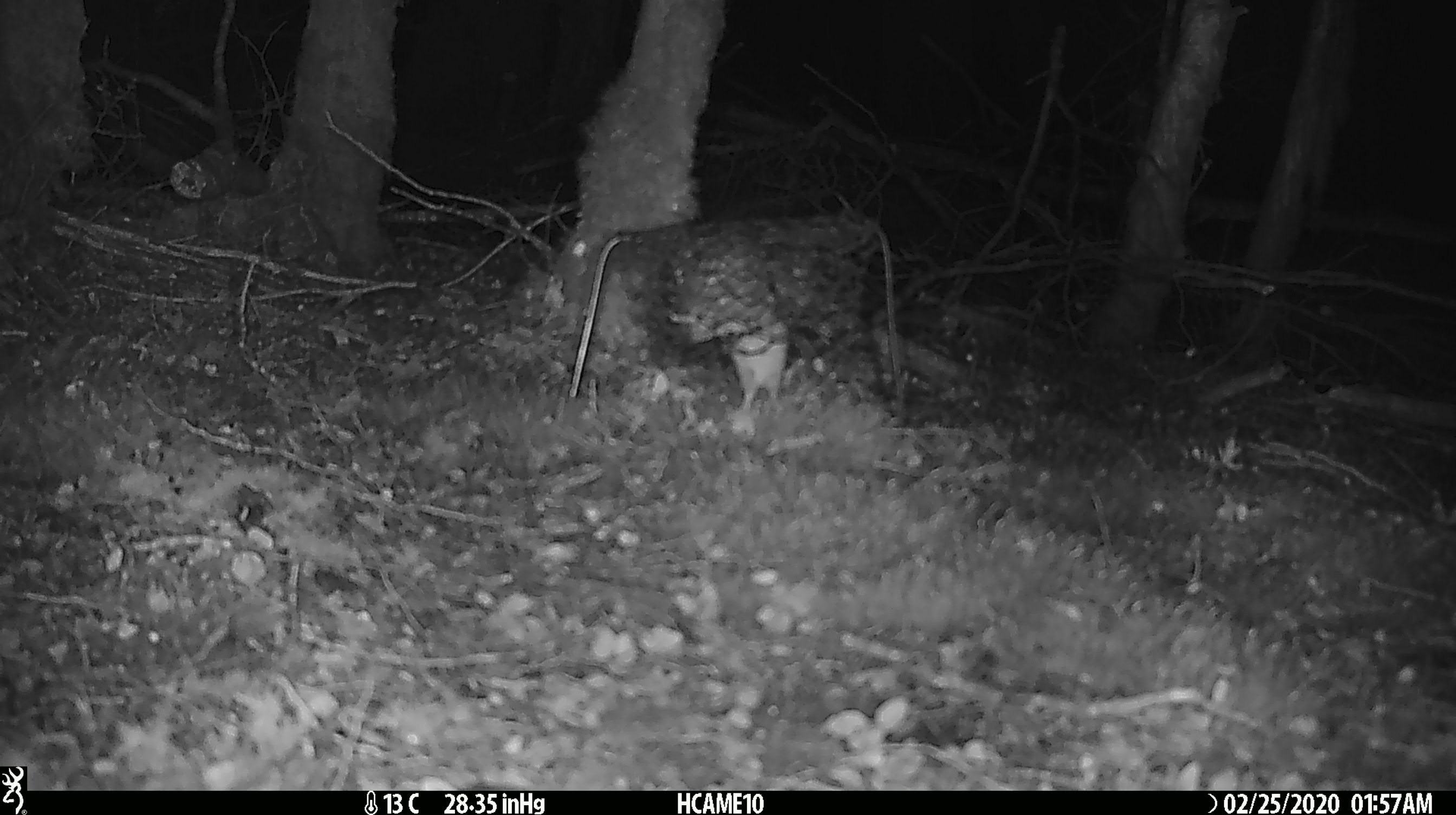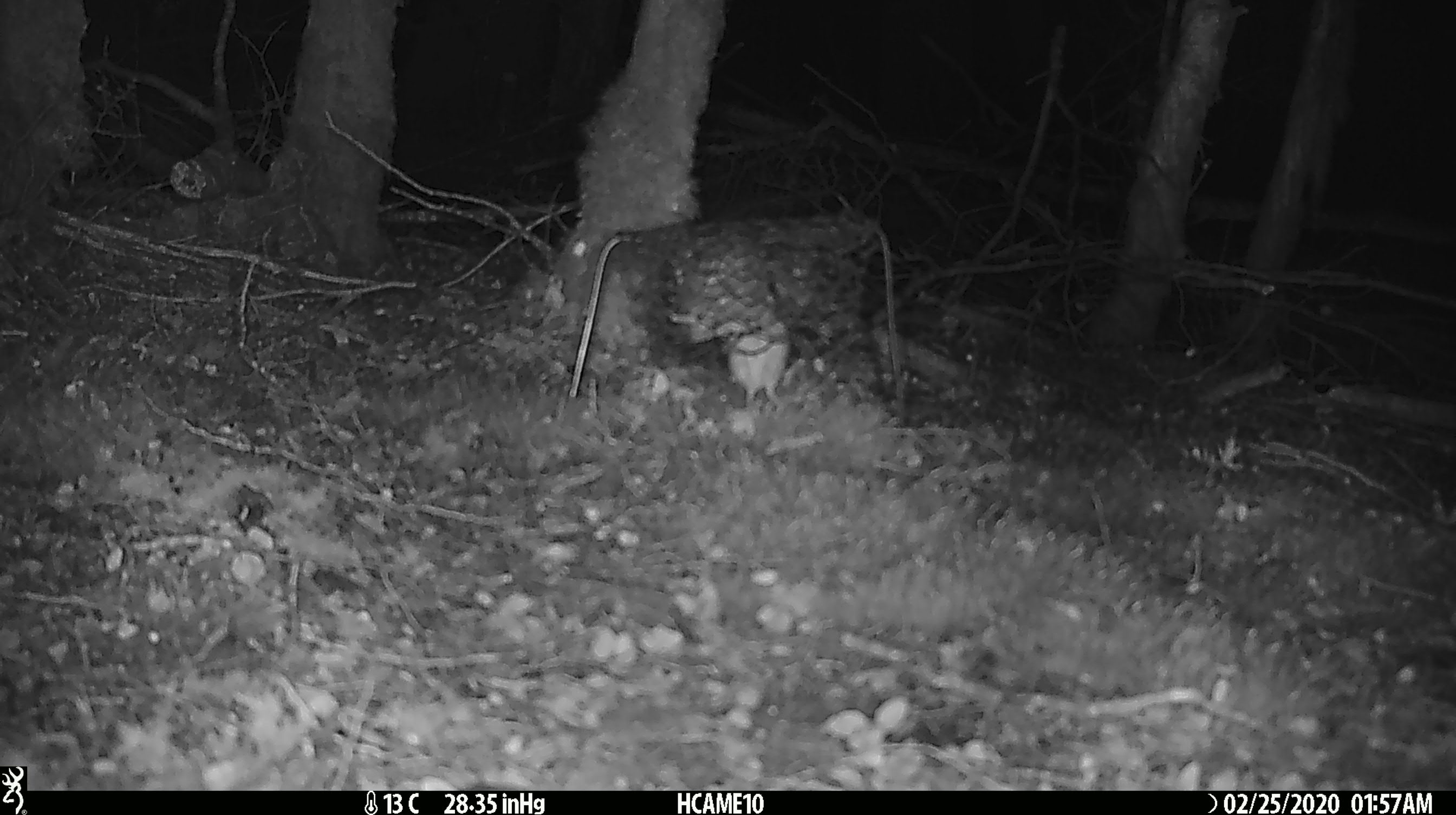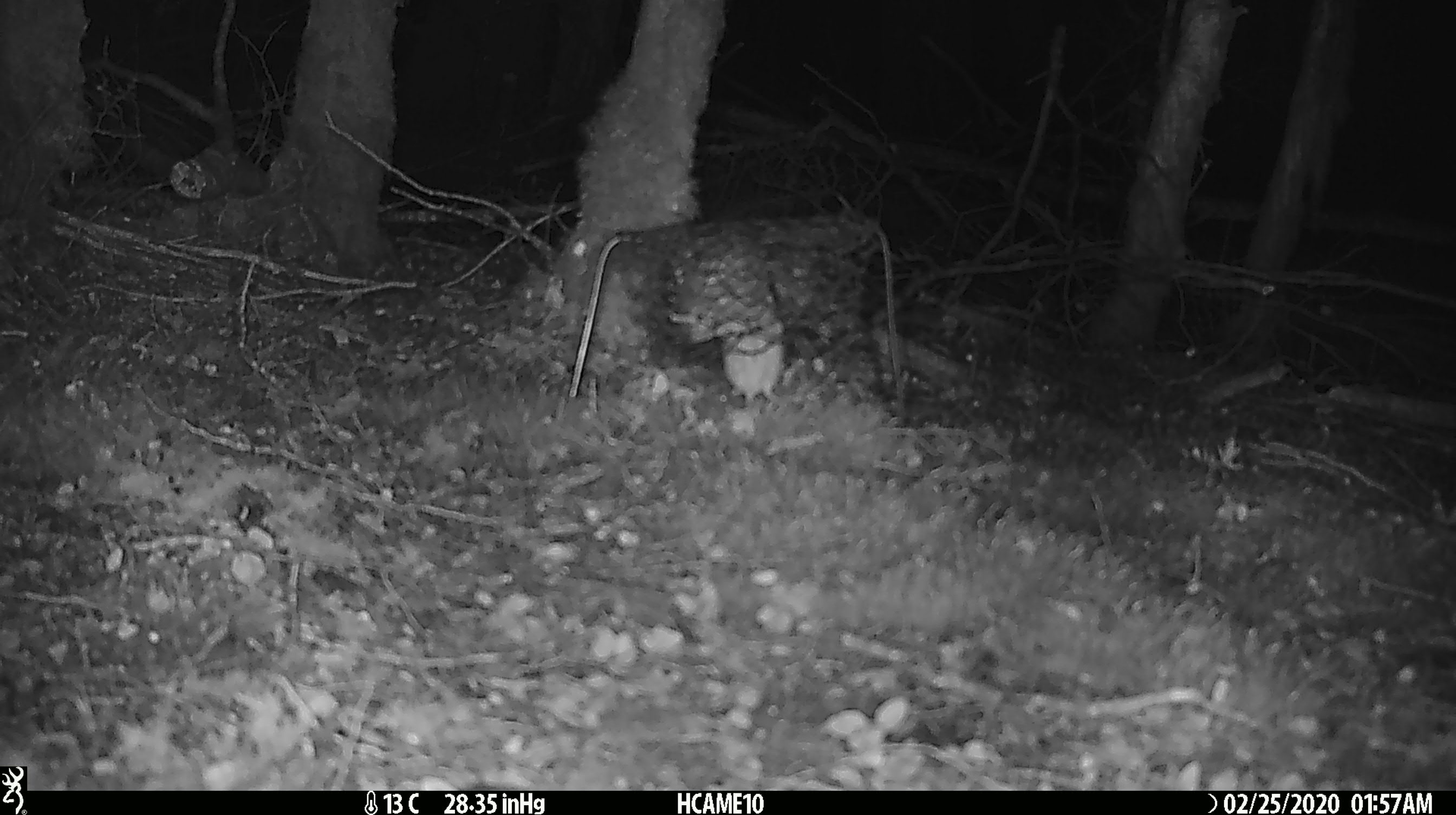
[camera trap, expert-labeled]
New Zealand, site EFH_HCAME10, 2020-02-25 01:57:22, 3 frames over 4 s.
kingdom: Animalia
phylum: Chordata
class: Mammalia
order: Rodentia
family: Muridae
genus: Mus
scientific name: Mus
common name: mouse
Mouse (Mus).